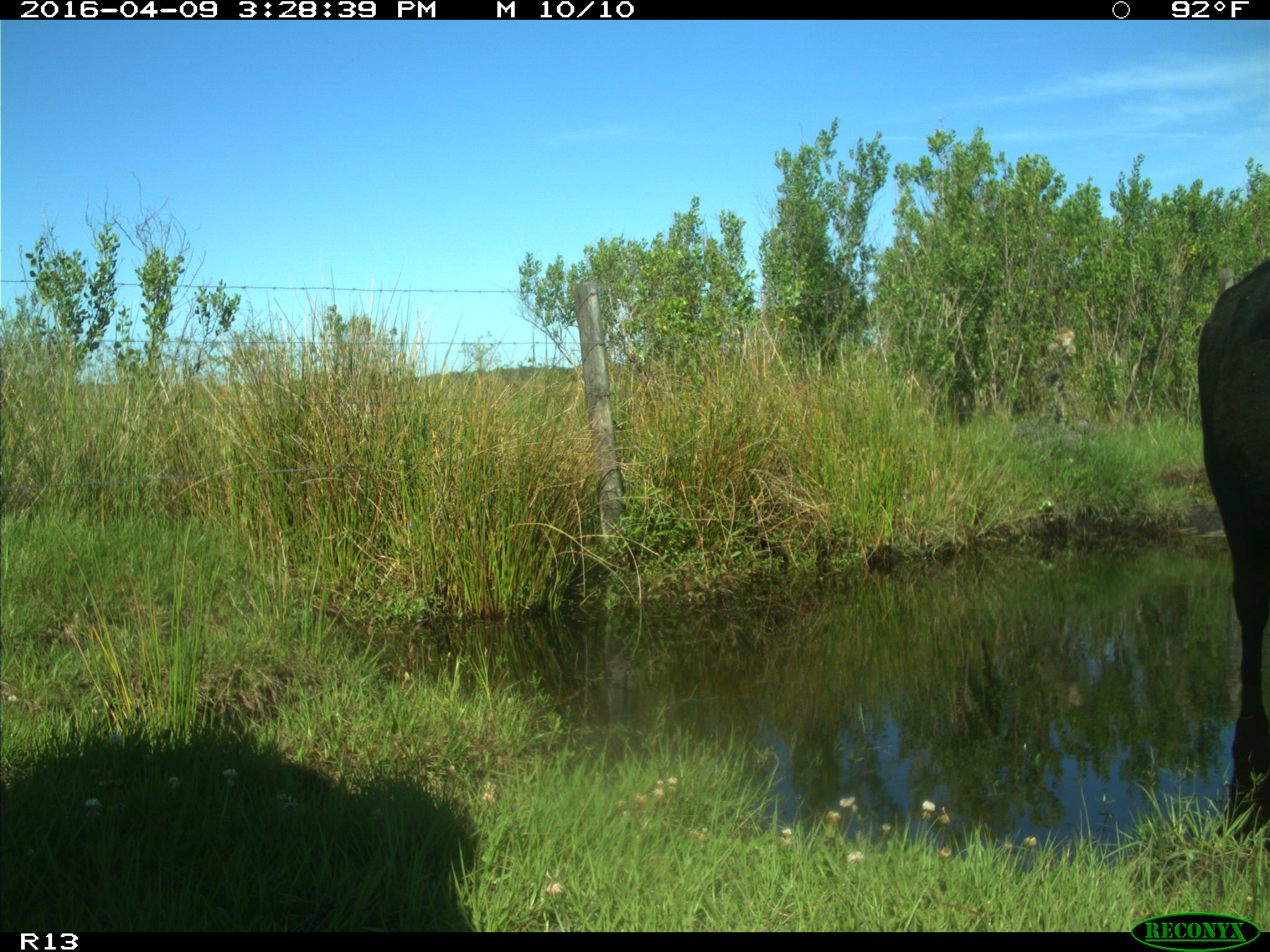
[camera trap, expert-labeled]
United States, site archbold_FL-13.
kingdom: Animalia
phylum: Chordata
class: Mammalia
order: Artiodactyla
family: Bovidae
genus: Bos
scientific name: Bos taurus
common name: domestic cow